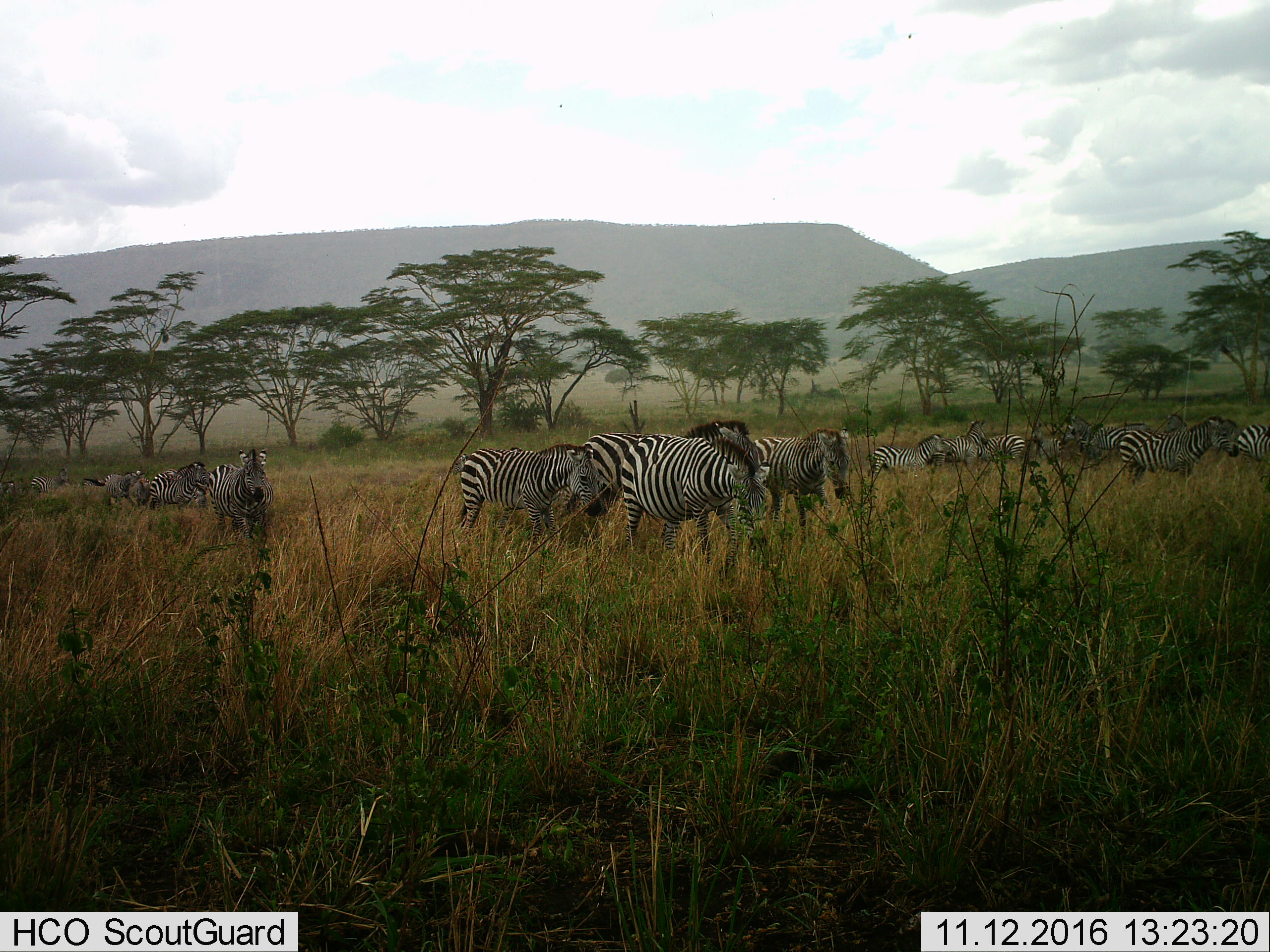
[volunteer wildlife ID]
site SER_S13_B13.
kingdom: Animalia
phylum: Chordata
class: Mammalia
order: Perissodactyla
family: Equidae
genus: Equus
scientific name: Equus quagga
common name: plains zebra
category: zebraplains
Zebraplains (plains zebra) (Equus quagga), count 11-50. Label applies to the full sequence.